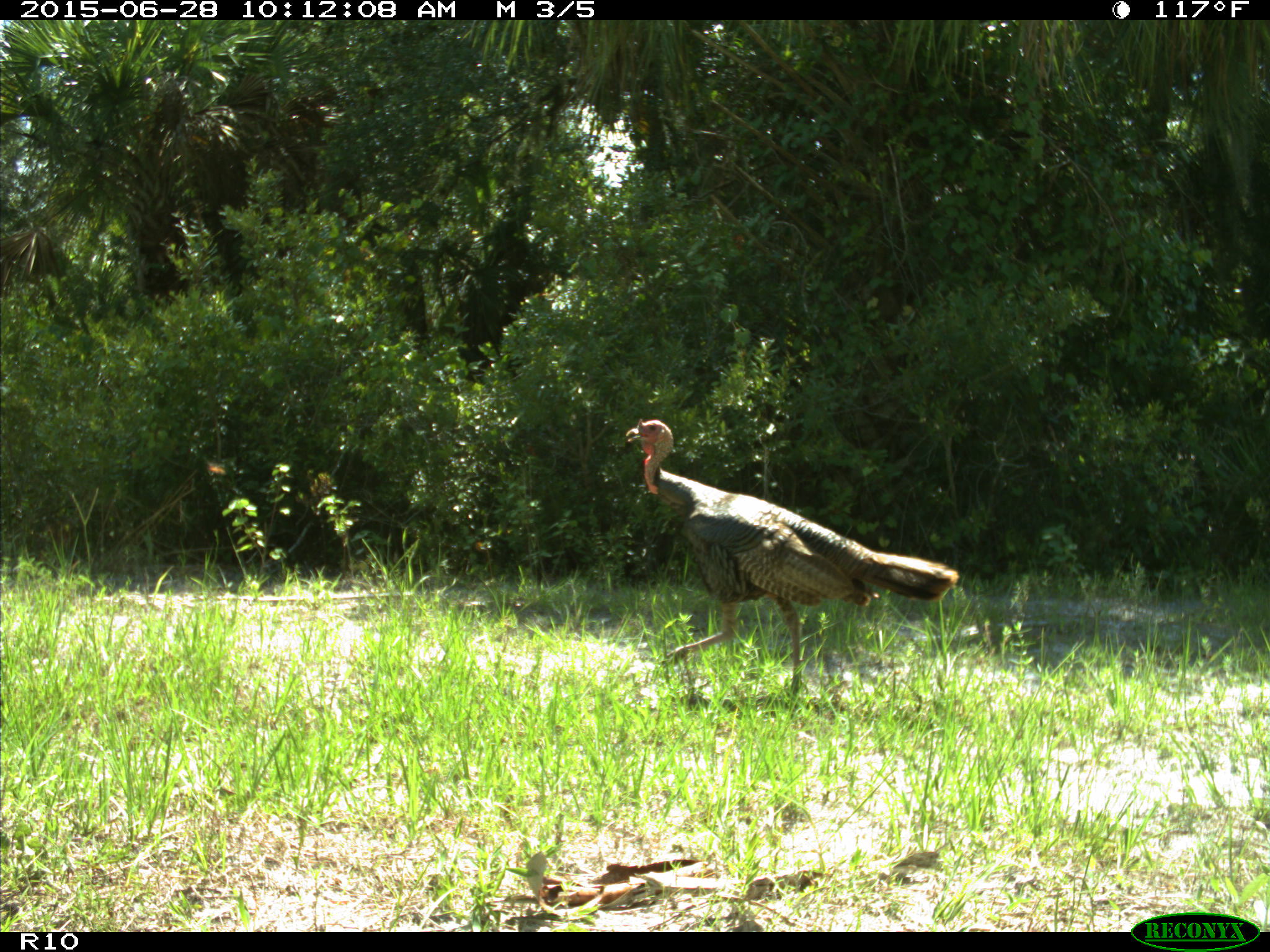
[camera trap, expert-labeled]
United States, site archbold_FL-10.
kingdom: Animalia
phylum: Chordata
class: Aves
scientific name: Aves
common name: birds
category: unidentified bird